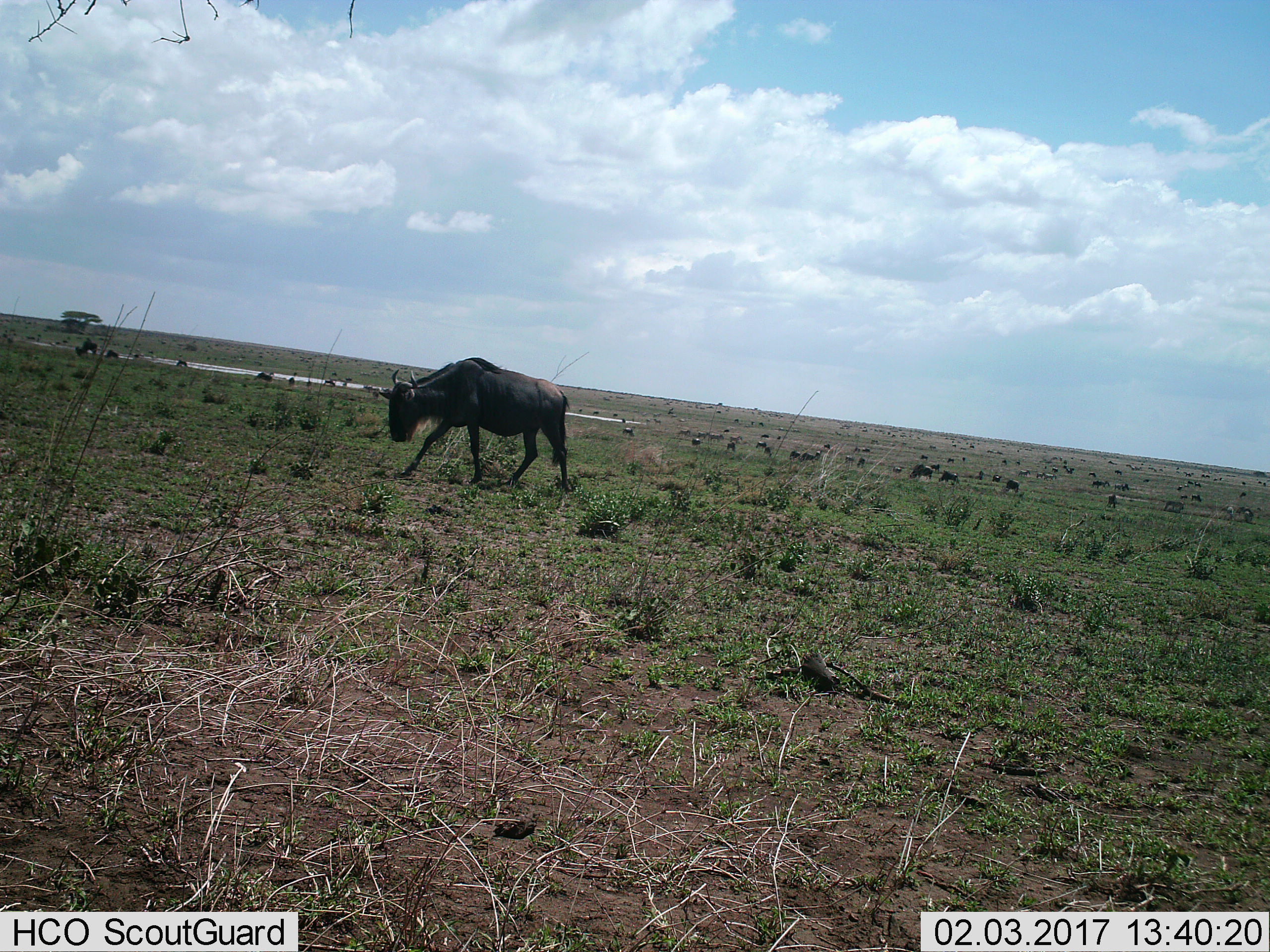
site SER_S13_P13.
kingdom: Animalia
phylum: Chordata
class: Mammalia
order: Artiodactyla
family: Bovidae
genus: Connochaetes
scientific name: Connochaetes taurinus taurinus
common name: blue wildebeest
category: wildebeestblue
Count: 51+.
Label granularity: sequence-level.